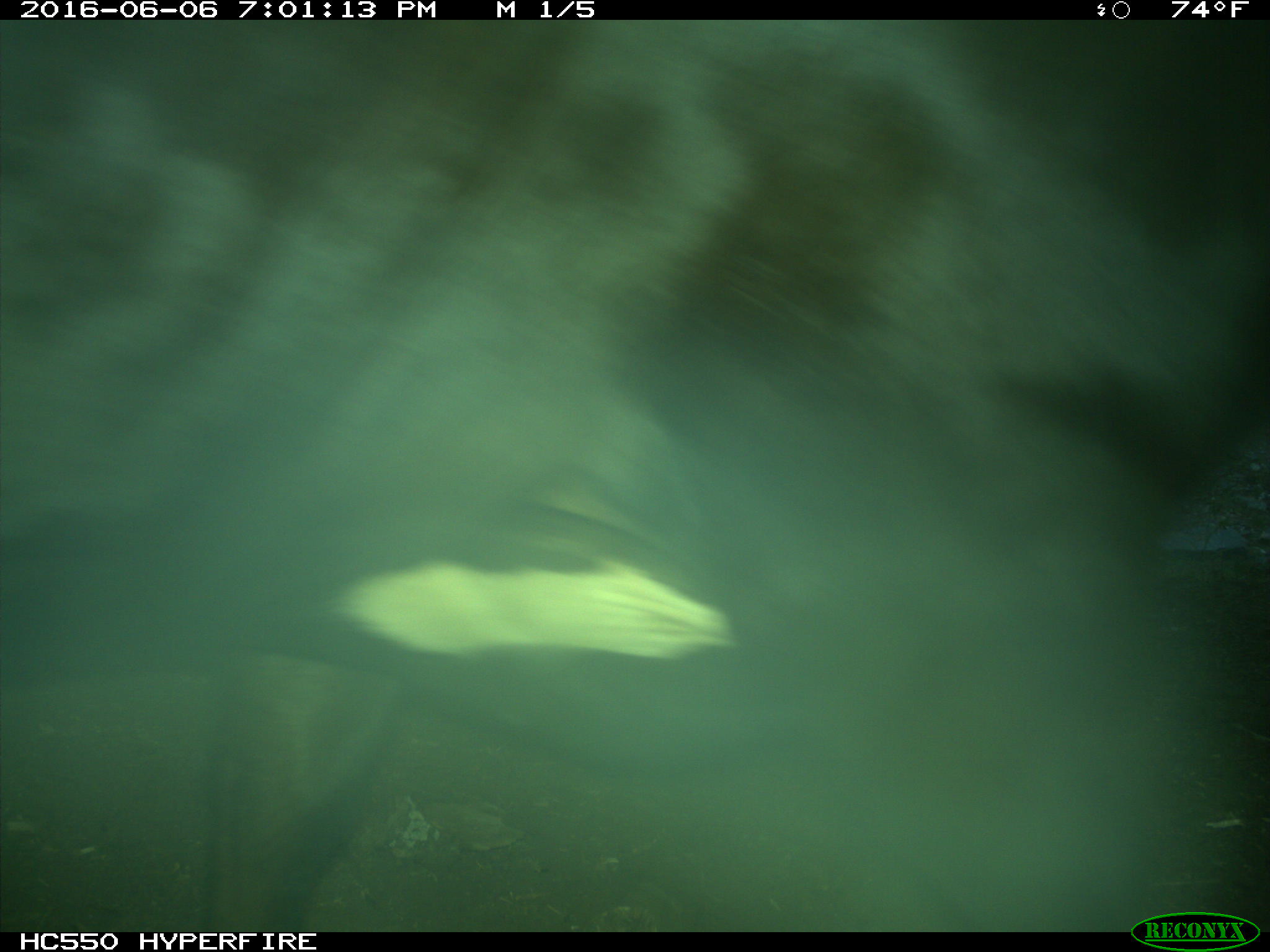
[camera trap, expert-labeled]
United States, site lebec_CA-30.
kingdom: Animalia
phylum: Chordata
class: Mammalia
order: Artiodactyla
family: Bovidae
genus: Bos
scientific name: Bos taurus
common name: domestic cow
Bos taurus (domestic cow).